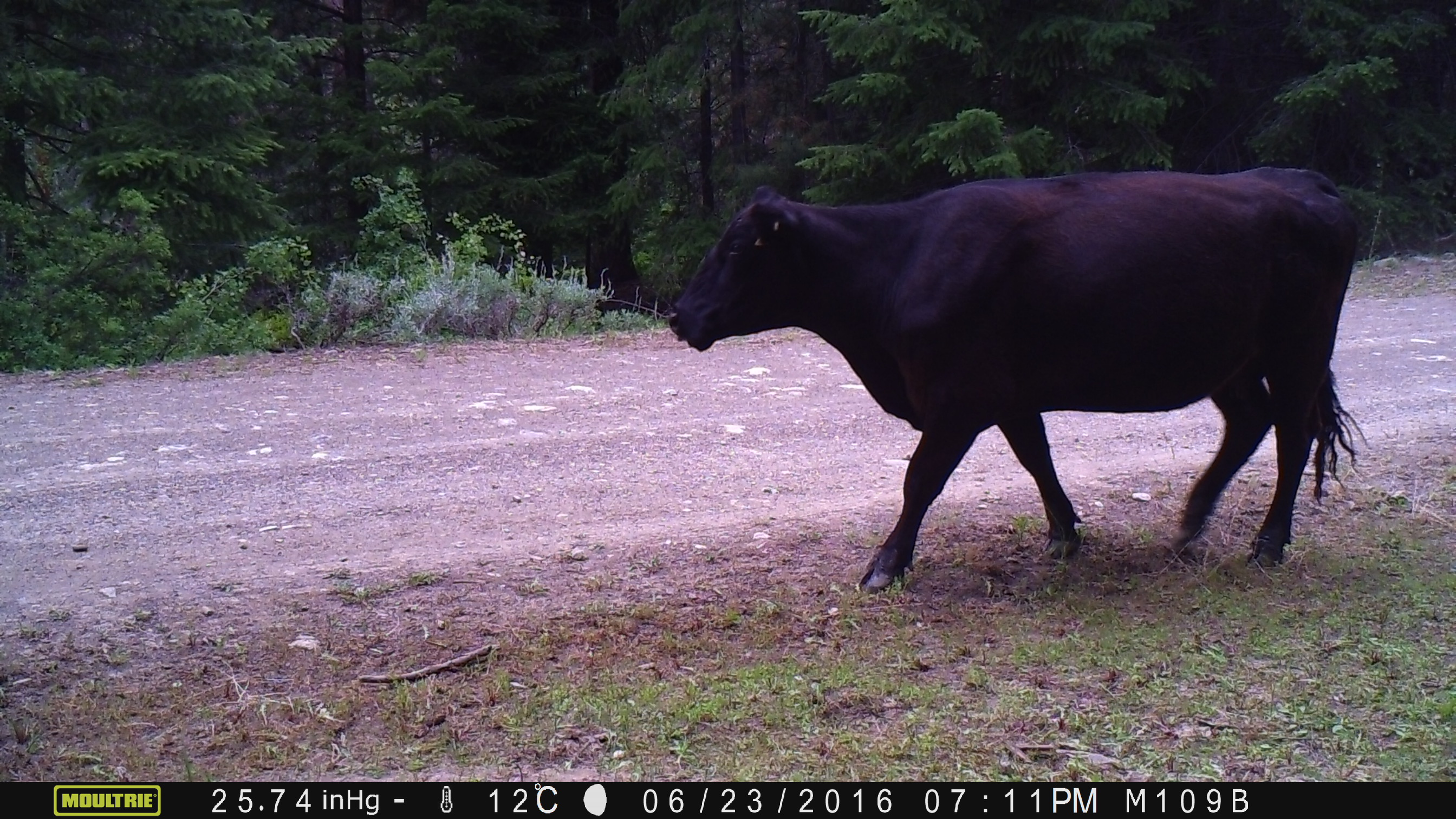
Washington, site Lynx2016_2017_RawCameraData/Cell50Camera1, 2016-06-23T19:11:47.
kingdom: Animalia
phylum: Chordata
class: Mammalia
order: Artiodactyla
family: Bovidae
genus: Bos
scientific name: Bos taurus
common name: domestic cattle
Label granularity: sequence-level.